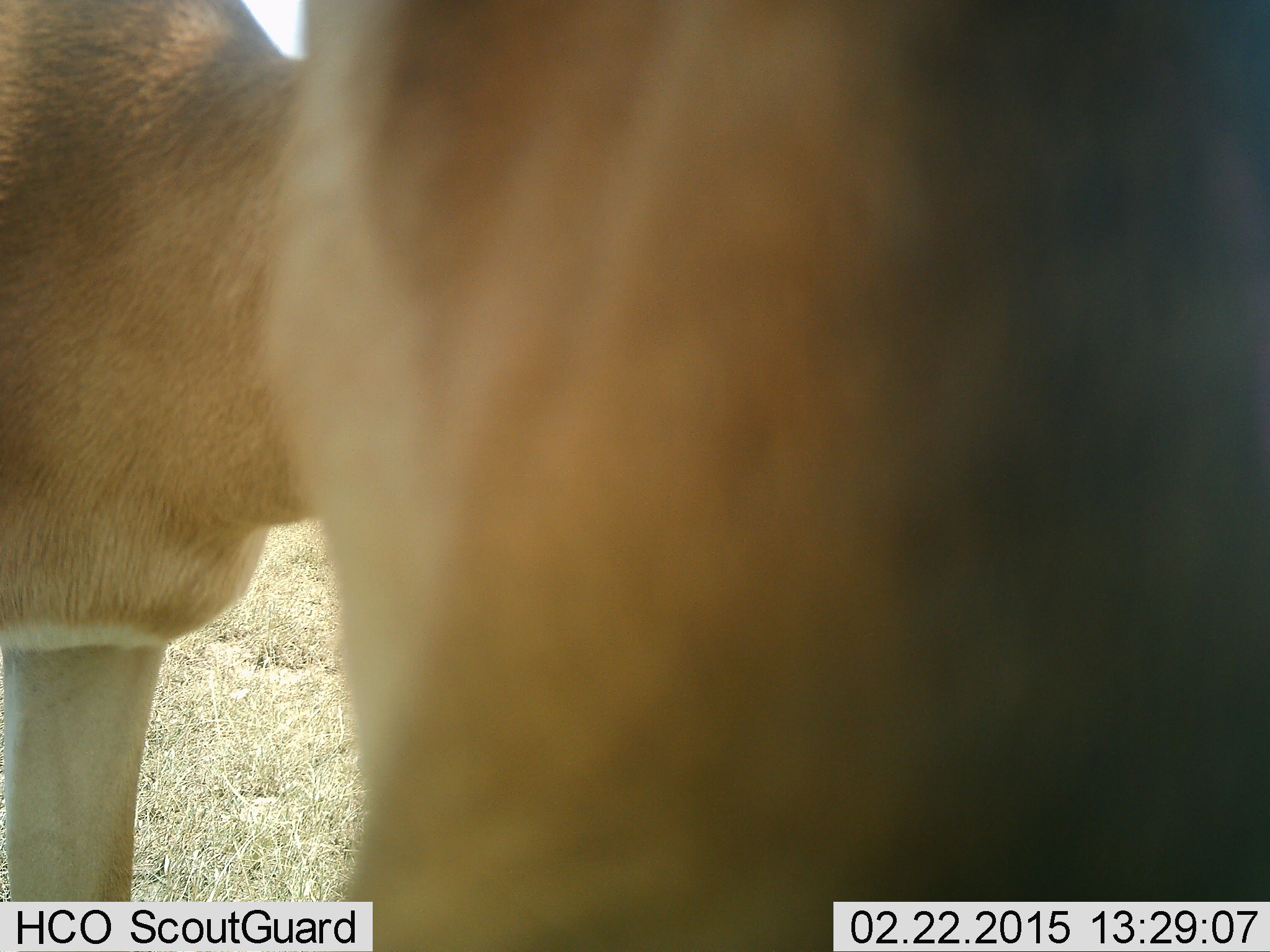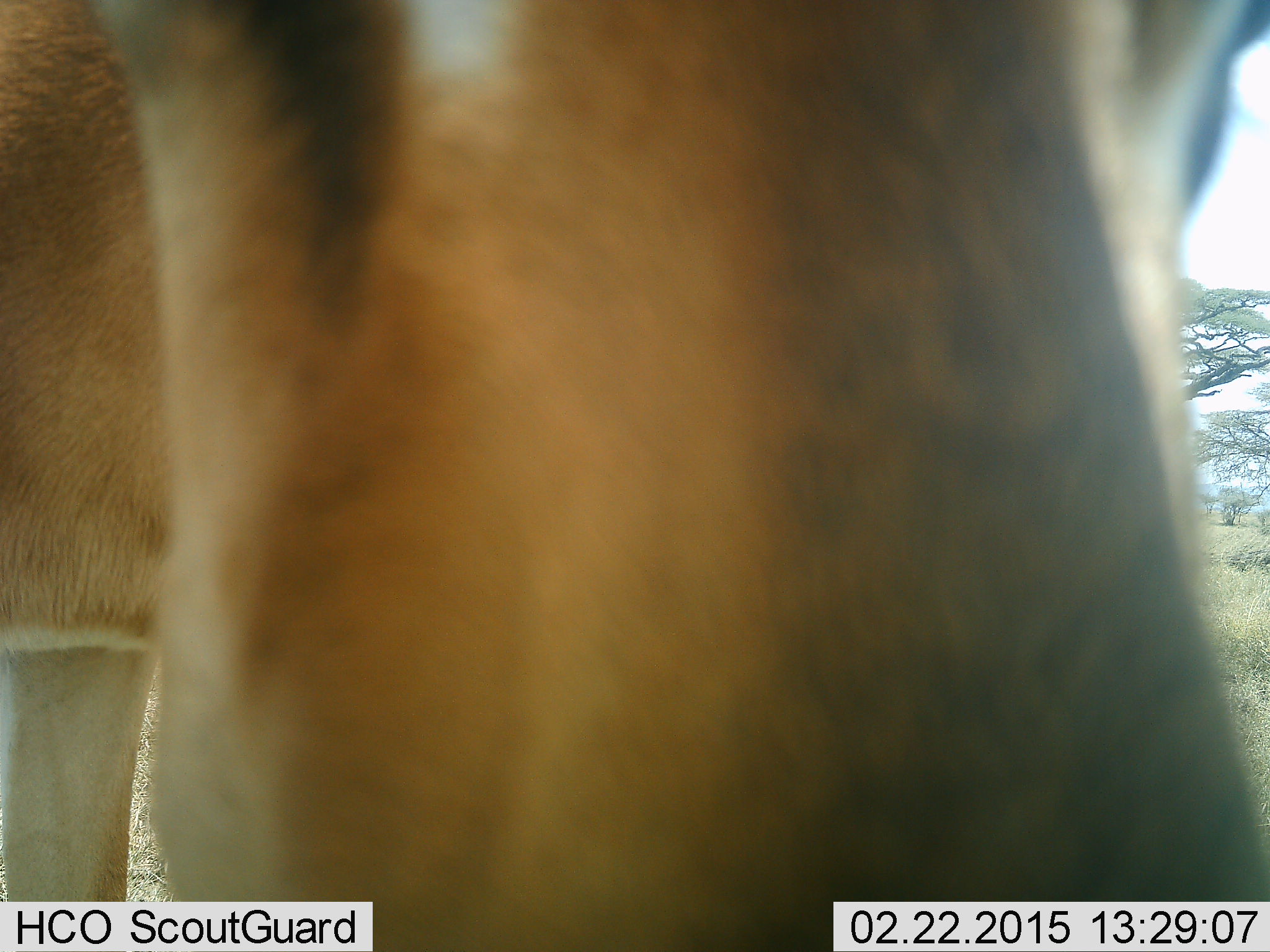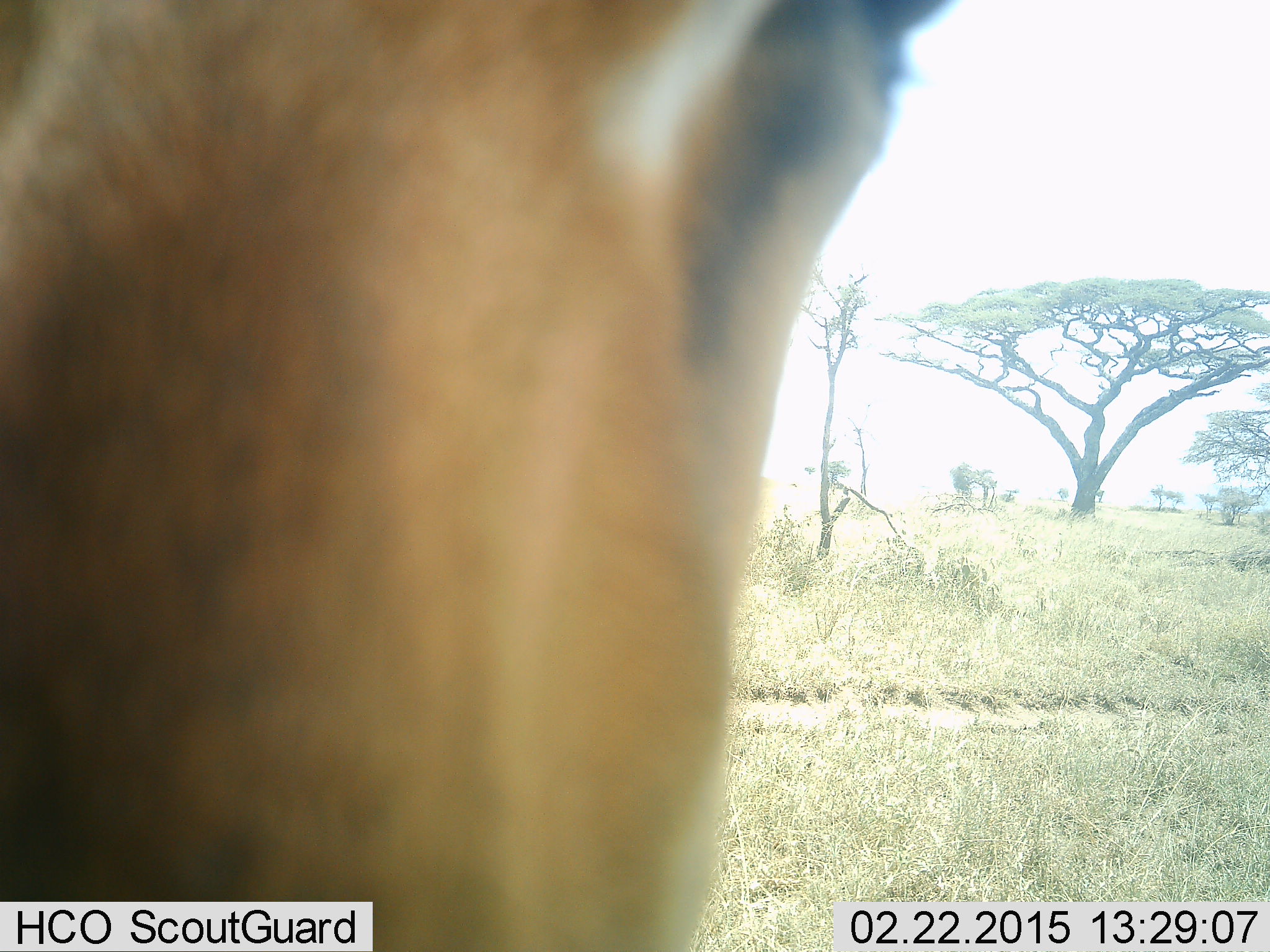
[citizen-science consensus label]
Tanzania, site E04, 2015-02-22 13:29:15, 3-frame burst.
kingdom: Animalia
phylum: Chordata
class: Mammalia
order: Artiodactyla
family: Bovidae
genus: Nanger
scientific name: Nanger granti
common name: grant's gazelle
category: gazellegrants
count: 1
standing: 88%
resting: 0%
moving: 12%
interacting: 12%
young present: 0%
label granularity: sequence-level